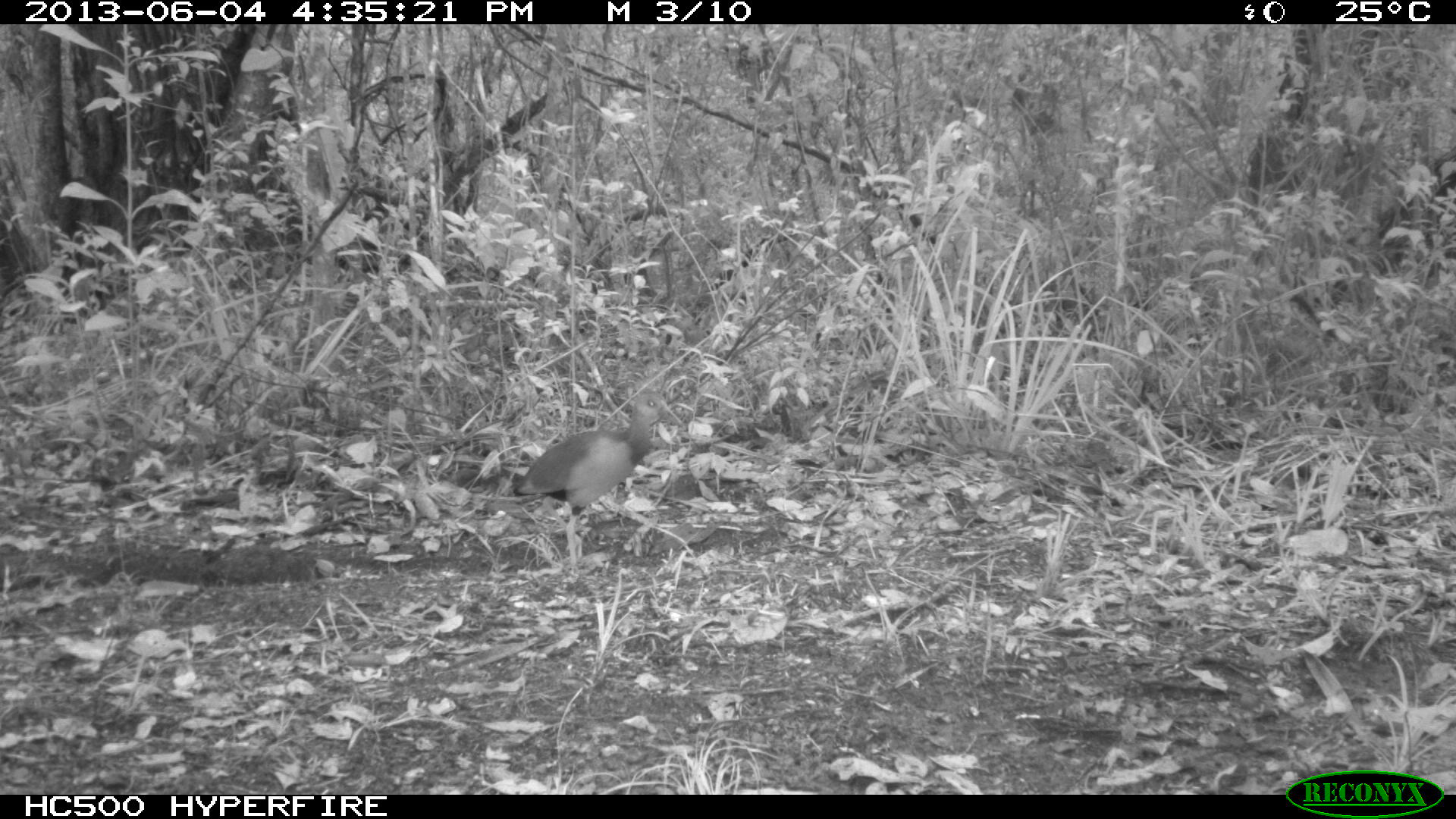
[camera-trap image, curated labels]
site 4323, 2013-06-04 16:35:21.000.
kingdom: Animalia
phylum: Chordata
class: Aves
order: Gruiformes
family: Rallidae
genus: Aramides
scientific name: Aramides cajaneus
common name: gray-necked wood-rail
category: aramides cajanea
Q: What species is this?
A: Aramides cajanea (gray-necked wood-rail) (Aramides cajaneus).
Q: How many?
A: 1.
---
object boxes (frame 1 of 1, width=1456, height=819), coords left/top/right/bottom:
aramides cajanea: 512/389/684/575